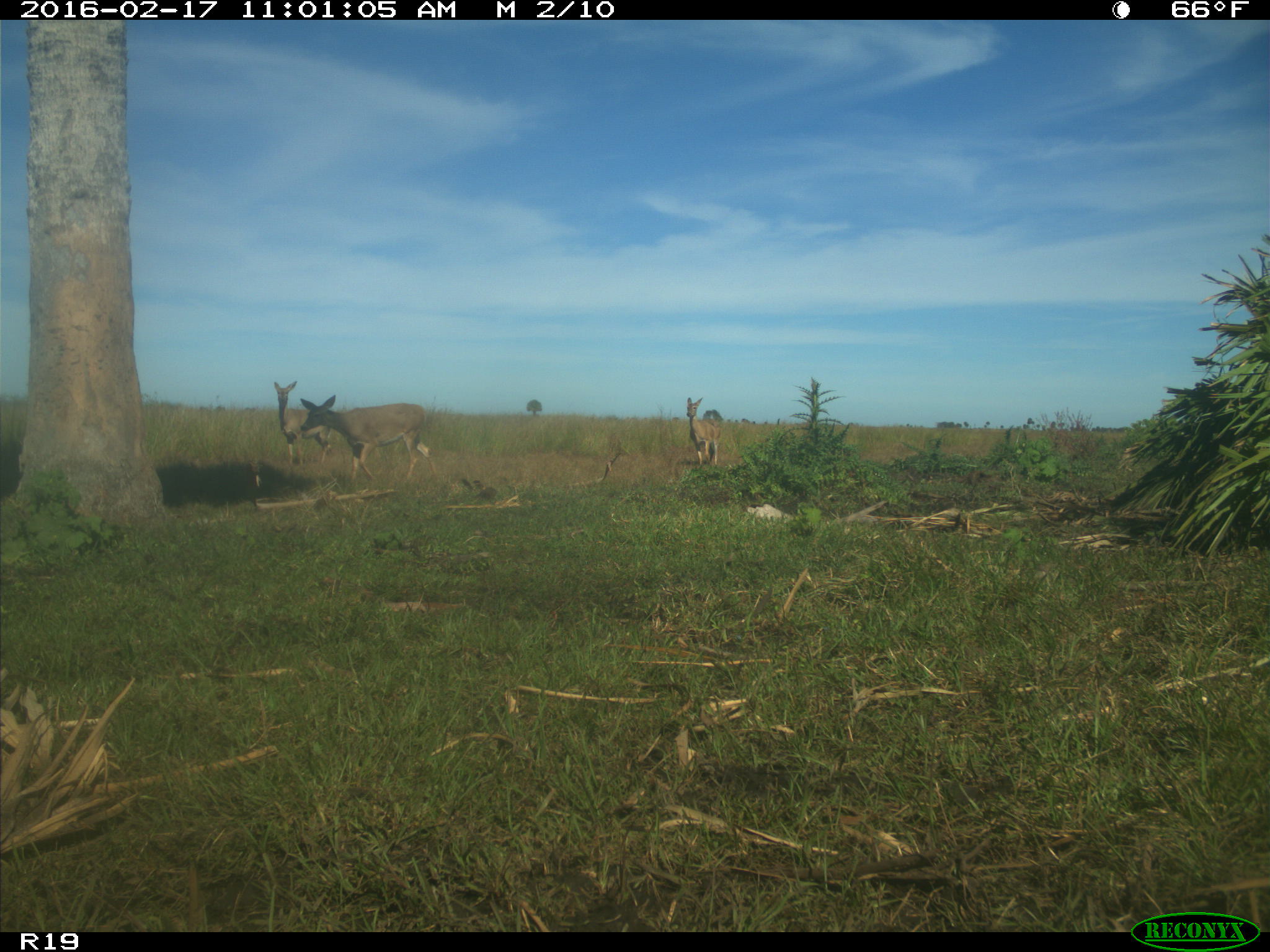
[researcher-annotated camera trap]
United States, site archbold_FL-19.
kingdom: Animalia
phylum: Chordata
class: Mammalia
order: Artiodactyla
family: Cervidae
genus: Odocoileus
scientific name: Odocoileus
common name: deer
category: unidentified deer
Unidentified deer (deer) (Odocoileus).